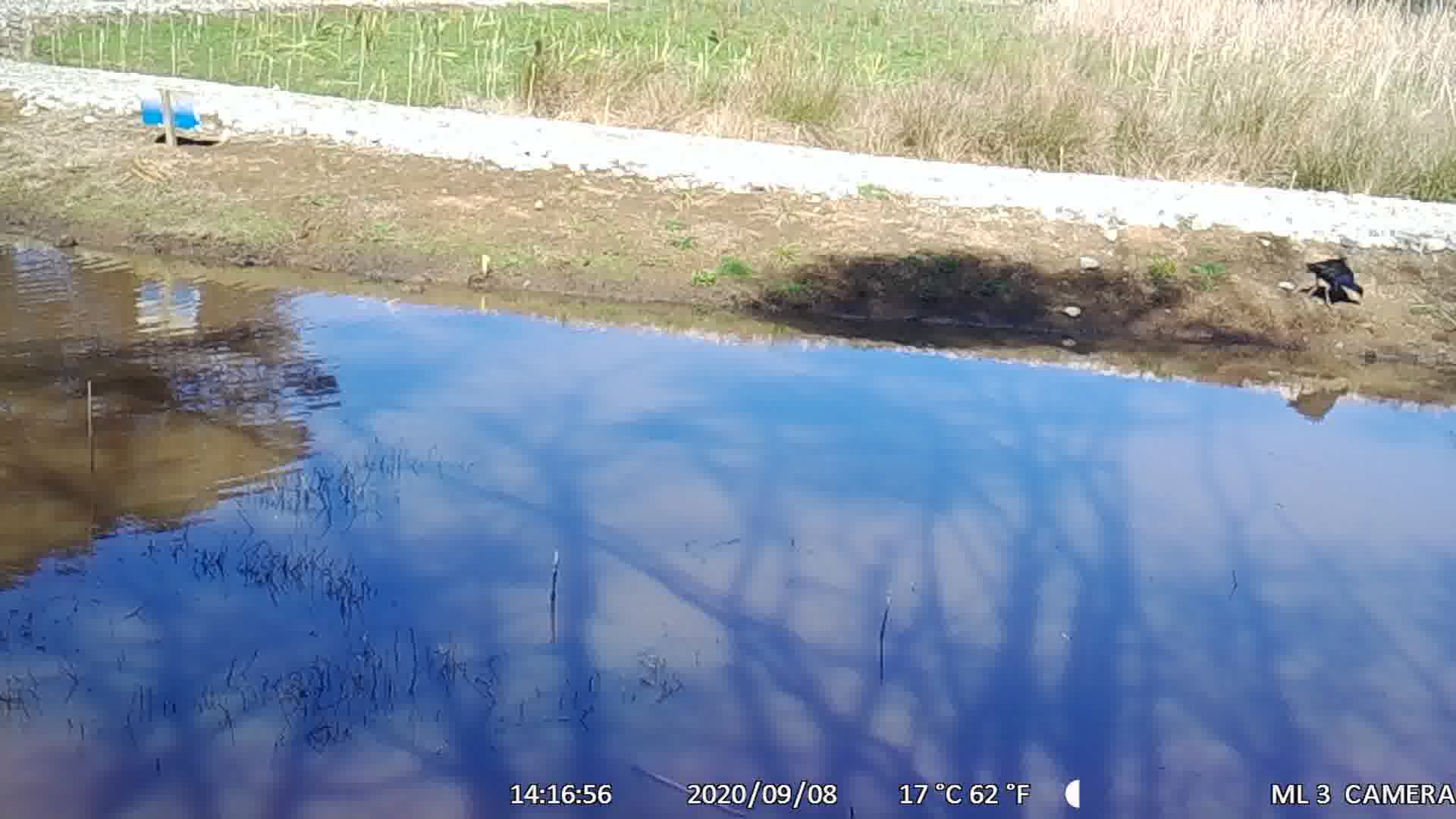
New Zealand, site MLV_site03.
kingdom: Animalia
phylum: Chordata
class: Aves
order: Gruiformes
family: Rallidae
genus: Porphyrio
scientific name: Porphyrio melanotus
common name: australasian swamphen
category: pukeko